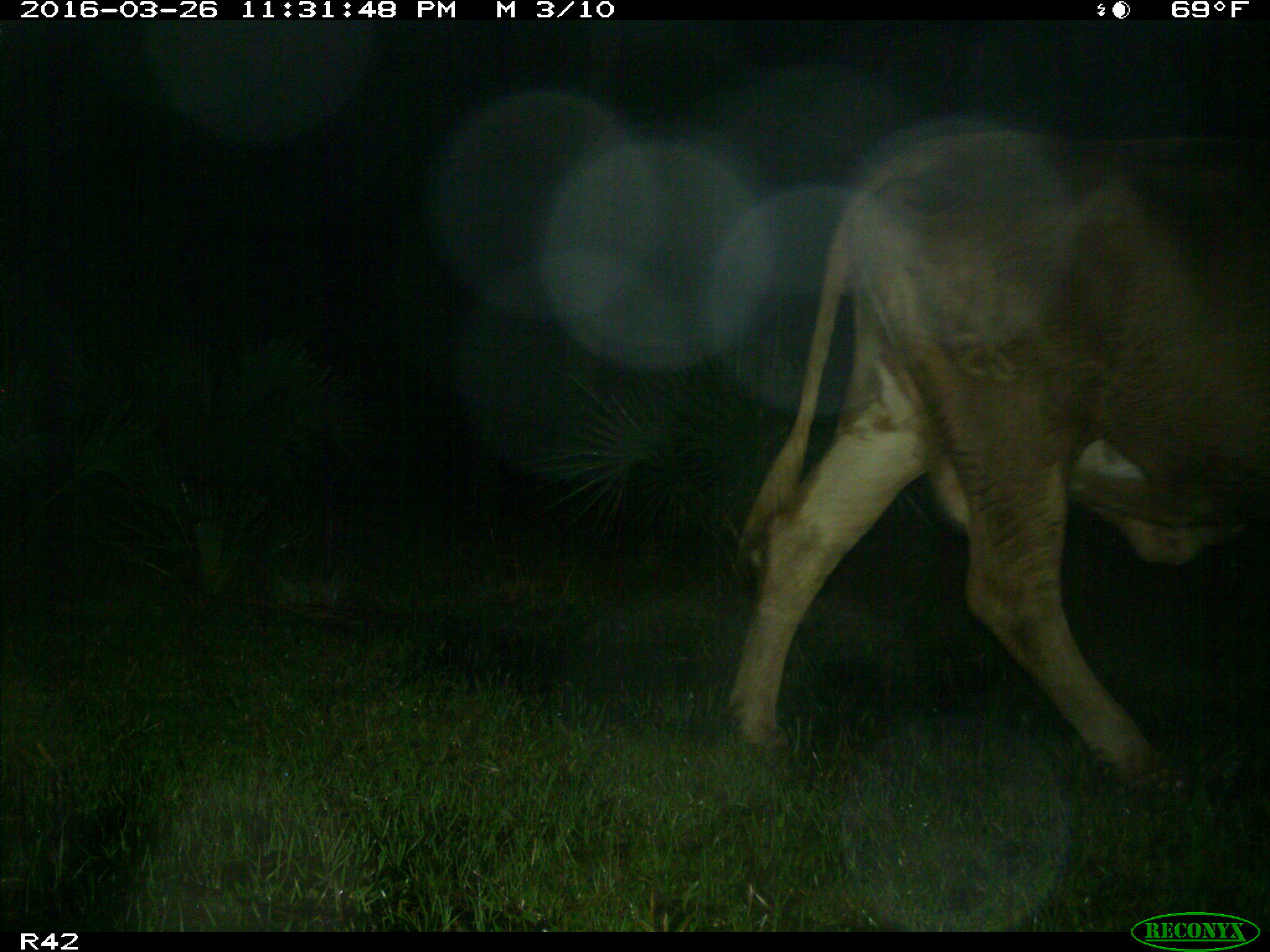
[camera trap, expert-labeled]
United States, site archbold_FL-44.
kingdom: Animalia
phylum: Chordata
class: Mammalia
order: Artiodactyla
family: Bovidae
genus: Bos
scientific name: Bos taurus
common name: domestic cow